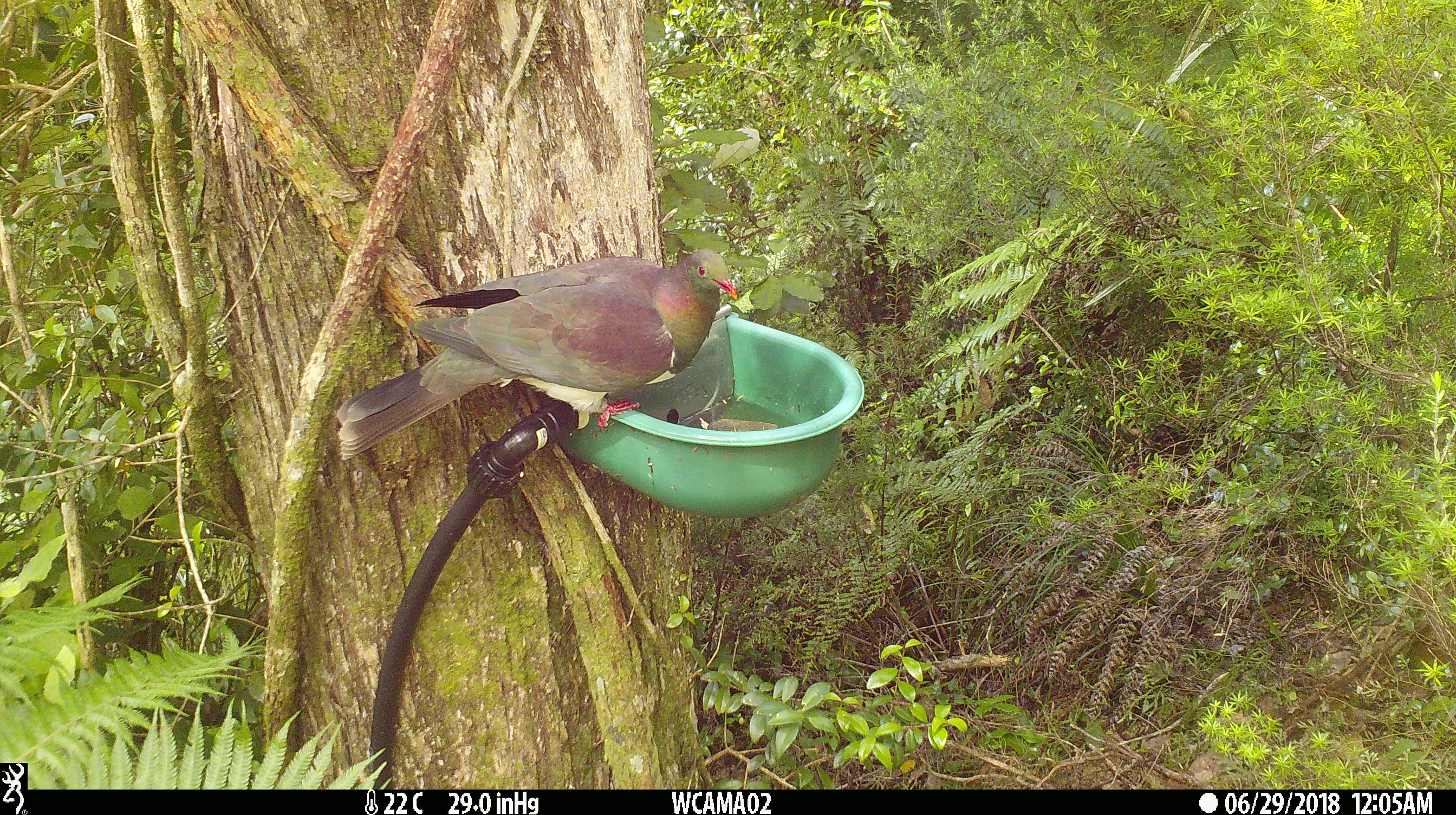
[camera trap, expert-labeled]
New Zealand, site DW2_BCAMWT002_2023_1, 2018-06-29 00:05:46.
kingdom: Animalia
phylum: Chordata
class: Aves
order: Columbiformes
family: Columbidae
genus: Hemiphaga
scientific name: Hemiphaga novaeseelandiae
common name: new zealand pigeon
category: kereru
Kereru (new zealand pigeon) (Hemiphaga novaeseelandiae).